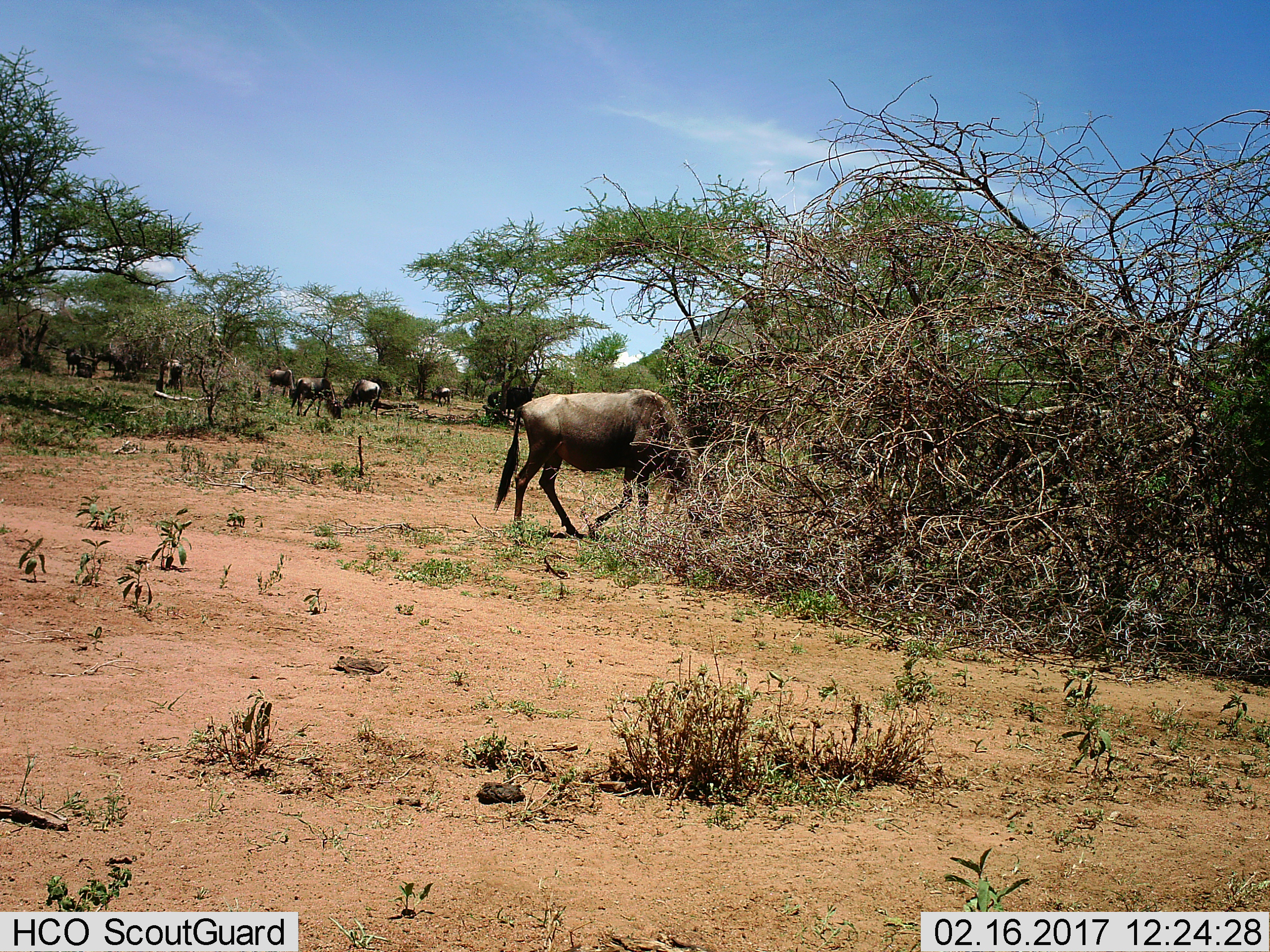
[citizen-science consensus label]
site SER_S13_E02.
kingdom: Animalia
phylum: Chordata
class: Mammalia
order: Artiodactyla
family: Bovidae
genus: Connochaetes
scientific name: Connochaetes taurinus taurinus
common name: blue wildebeest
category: wildebeestblue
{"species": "wildebeestblue (blue wildebeest) (Connochaetes taurinus taurinus)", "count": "7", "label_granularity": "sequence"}